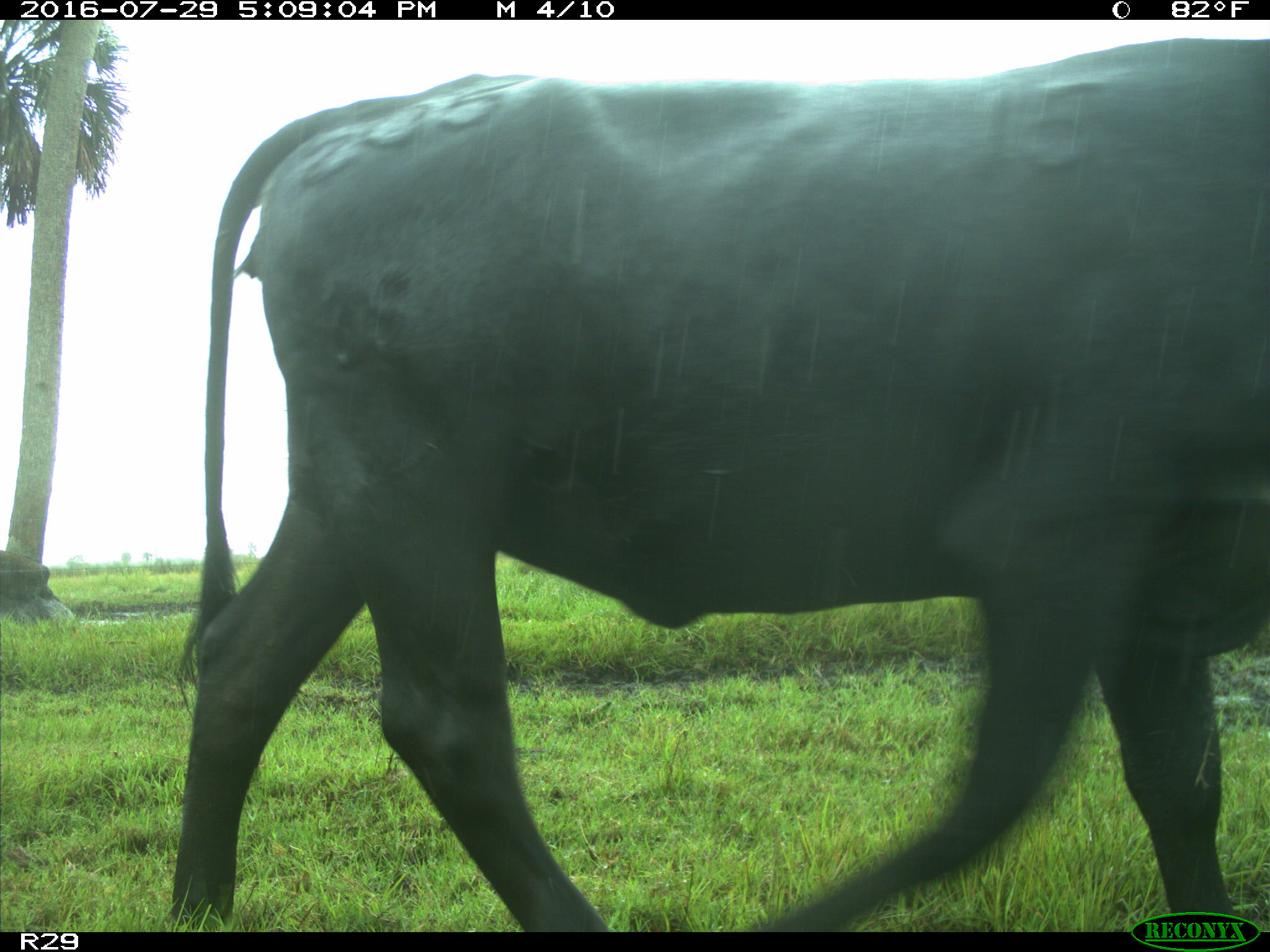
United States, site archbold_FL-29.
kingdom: Animalia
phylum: Chordata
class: Mammalia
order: Artiodactyla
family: Bovidae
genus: Bos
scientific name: Bos taurus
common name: domestic cow